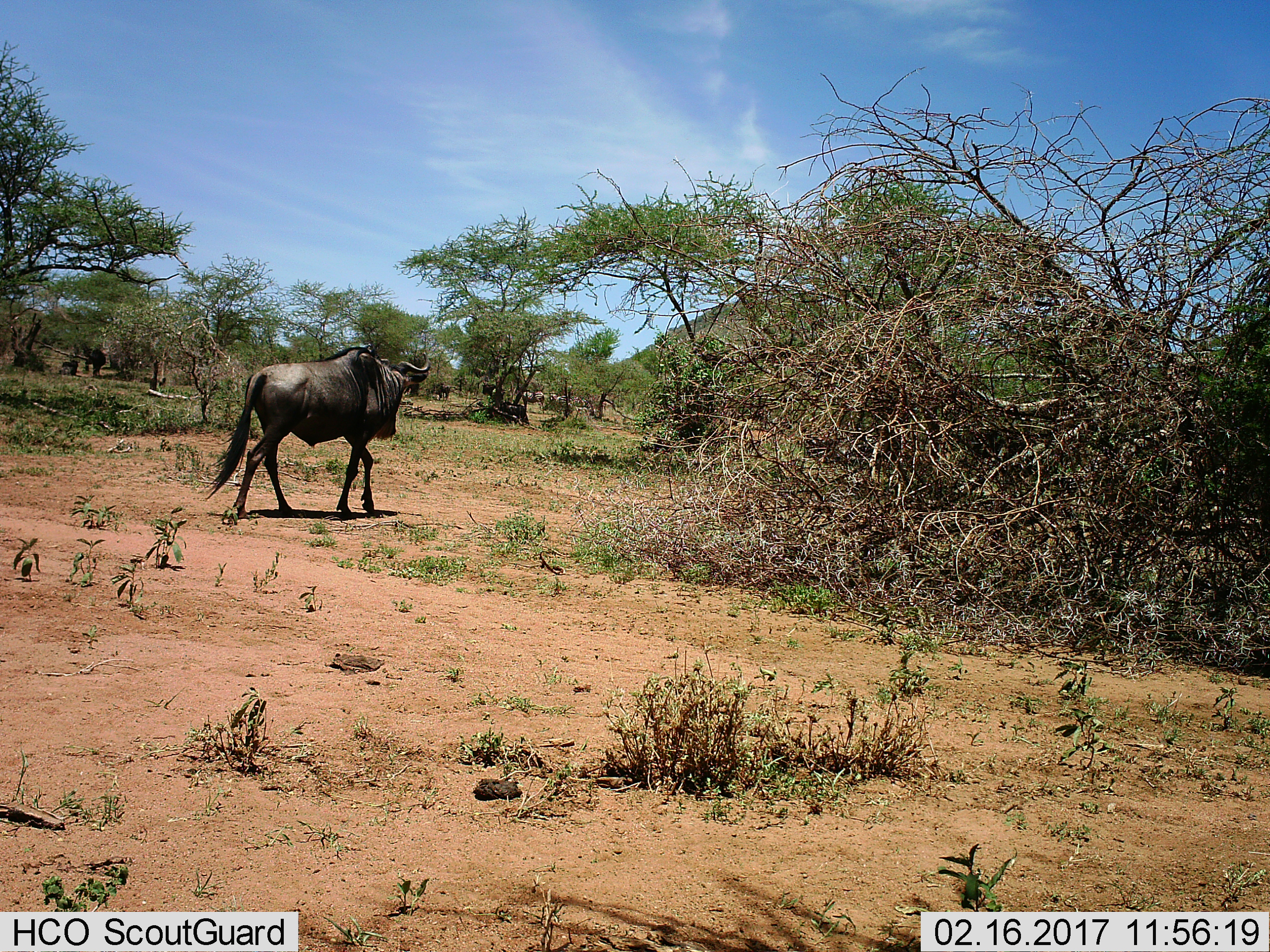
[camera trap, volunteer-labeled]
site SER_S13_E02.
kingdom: Animalia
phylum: Chordata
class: Mammalia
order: Artiodactyla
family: Bovidae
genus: Connochaetes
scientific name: Connochaetes taurinus taurinus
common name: blue wildebeest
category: wildebeestblue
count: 1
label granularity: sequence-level